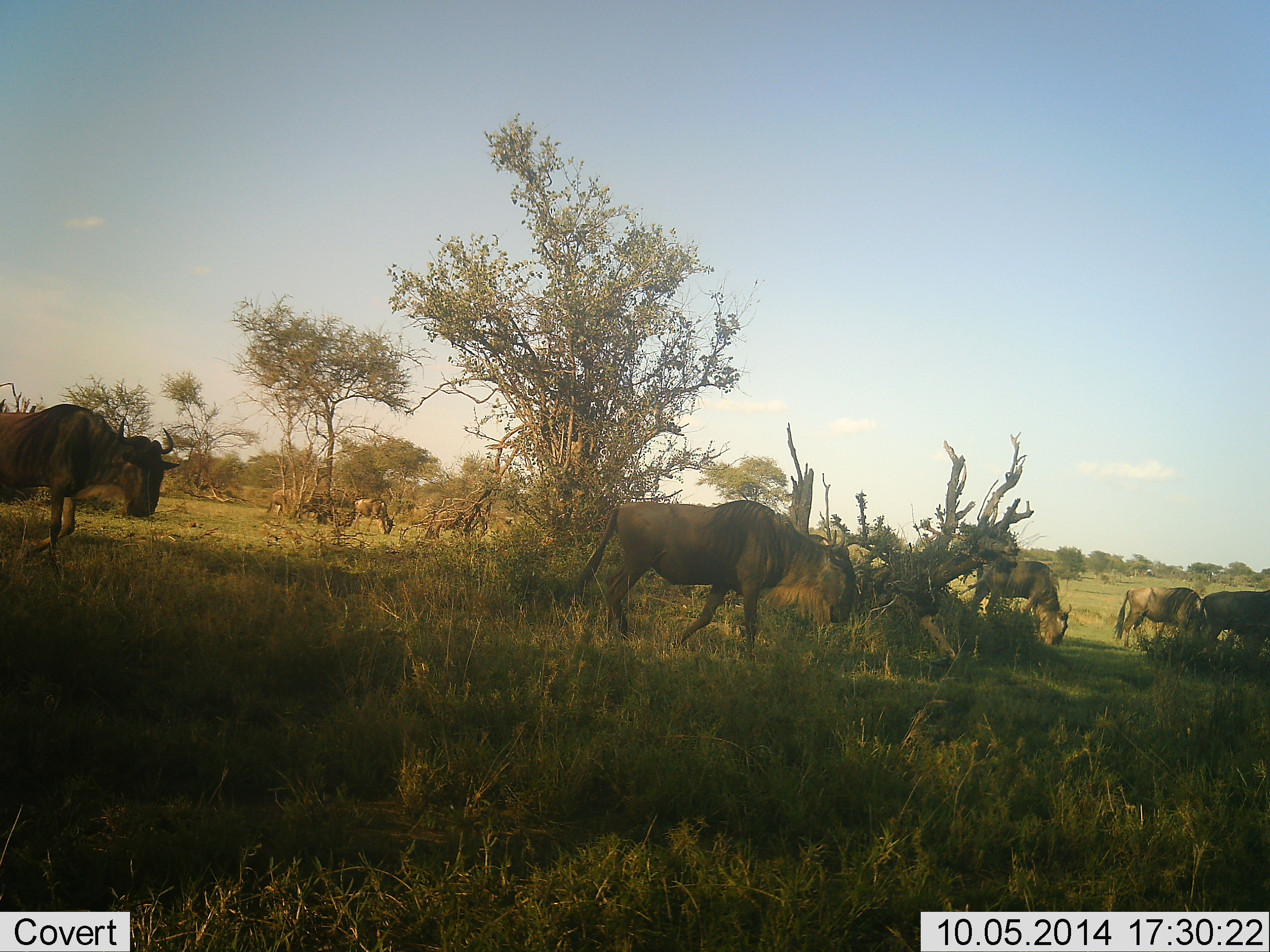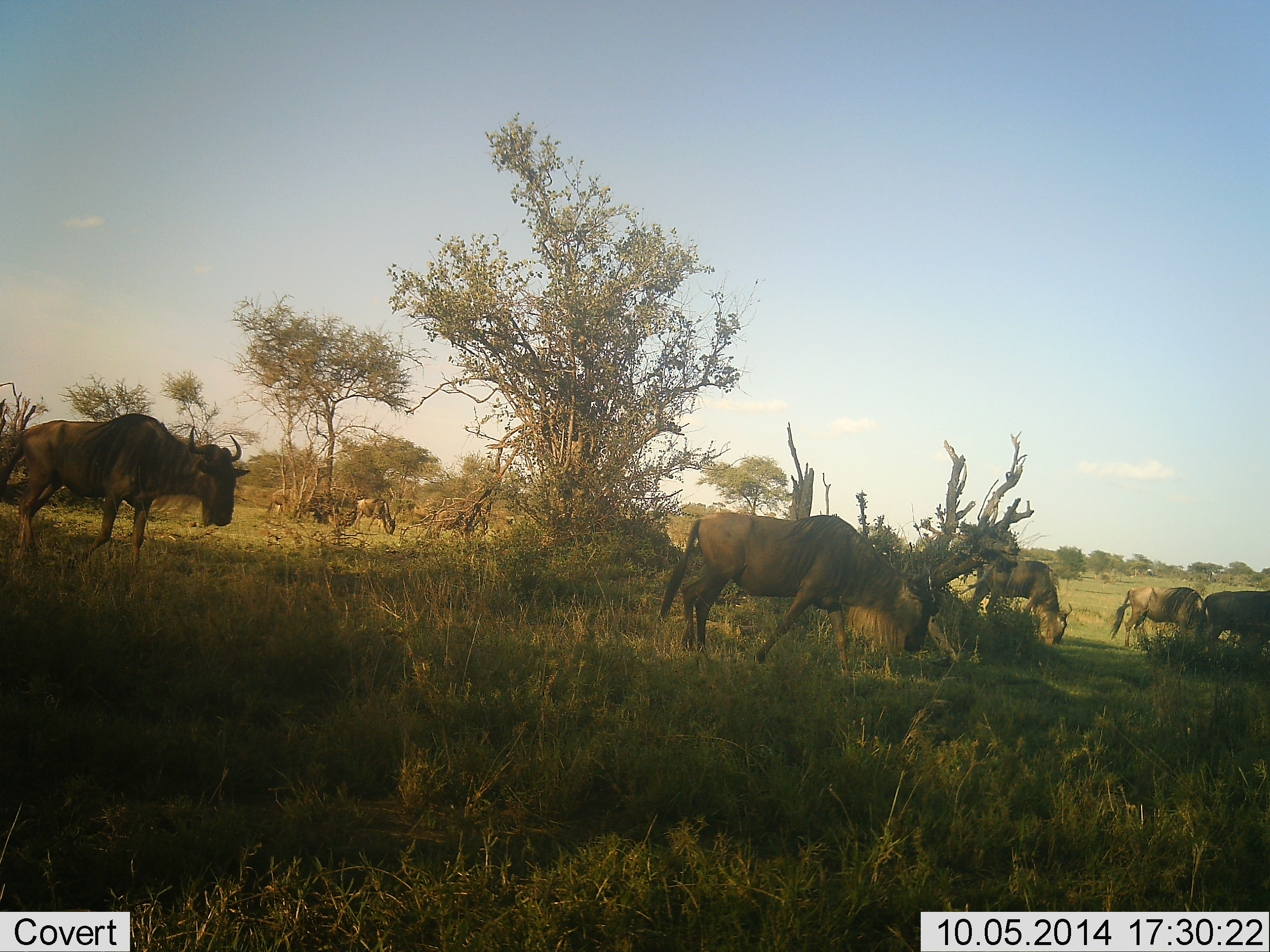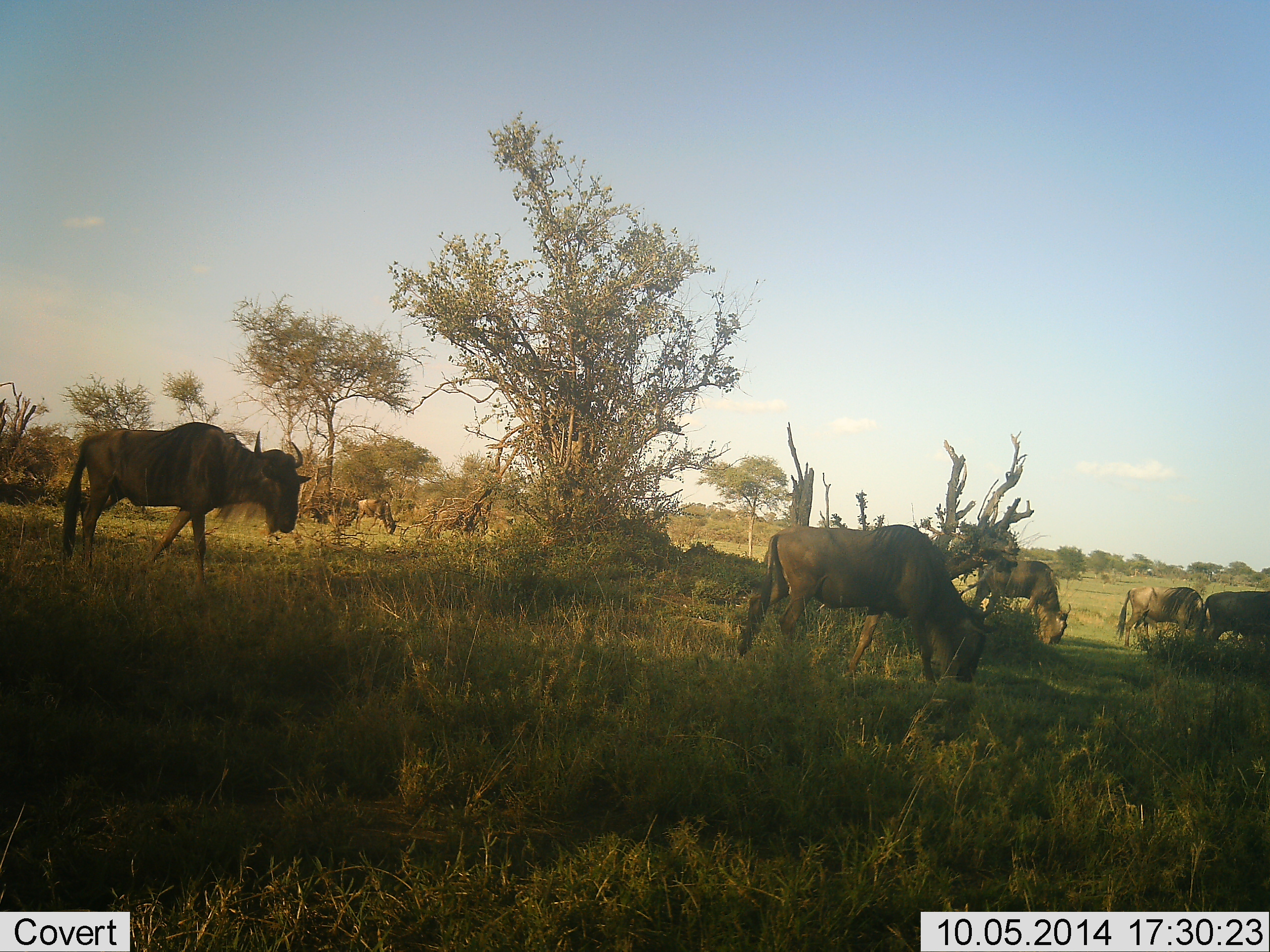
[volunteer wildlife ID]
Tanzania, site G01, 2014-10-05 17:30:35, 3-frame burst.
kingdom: Animalia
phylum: Chordata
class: Mammalia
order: Artiodactyla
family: Bovidae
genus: Connochaetes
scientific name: Connochaetes taurinus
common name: blue wildebeest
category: wildebeest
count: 6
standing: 30%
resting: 0%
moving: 90%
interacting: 0%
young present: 0%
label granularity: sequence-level